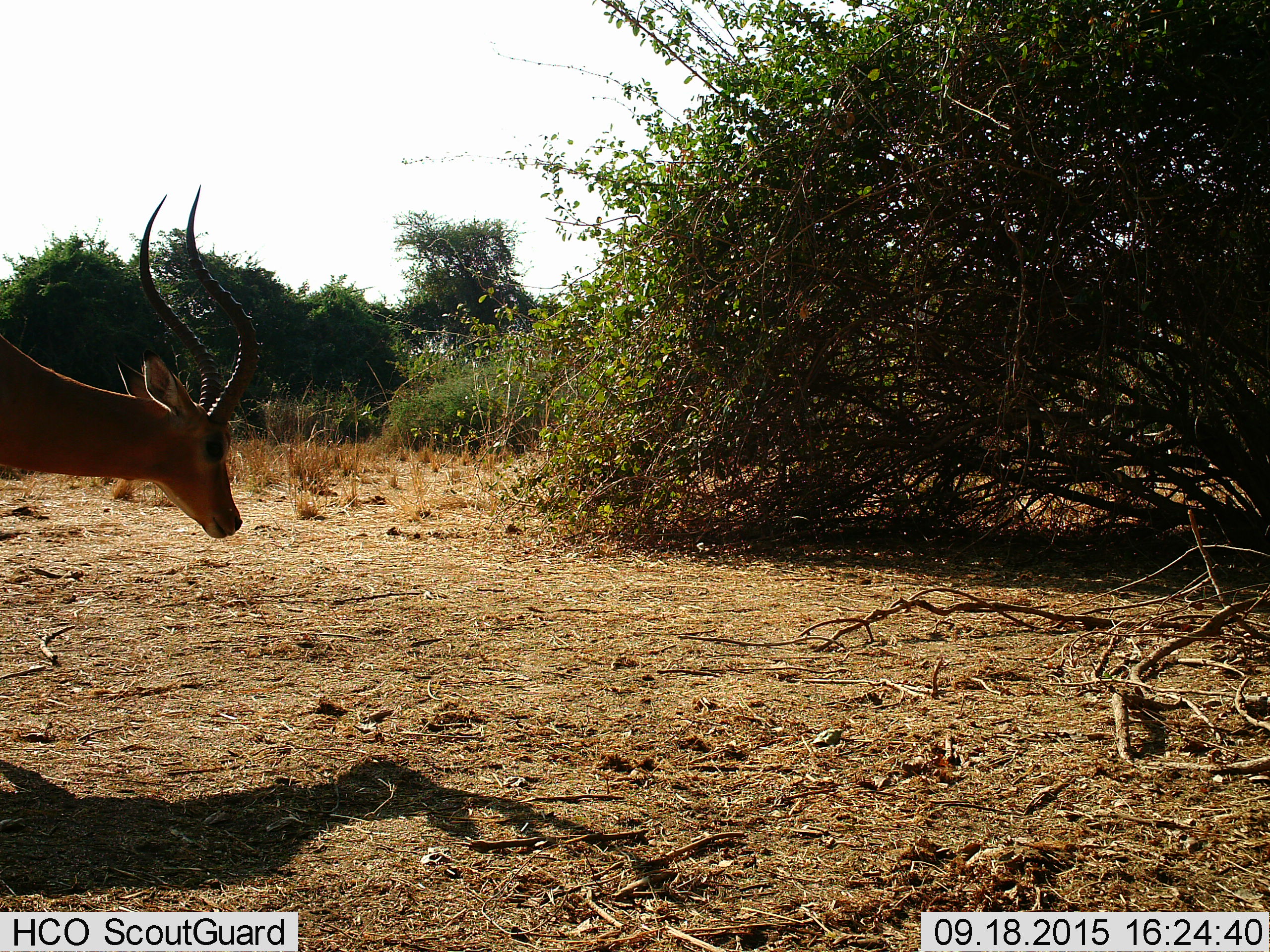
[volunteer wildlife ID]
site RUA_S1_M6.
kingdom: Animalia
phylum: Chordata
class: Mammalia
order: Artiodactyla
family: Bovidae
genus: Aepyceros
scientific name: Aepyceros melampus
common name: impala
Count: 1.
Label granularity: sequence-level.